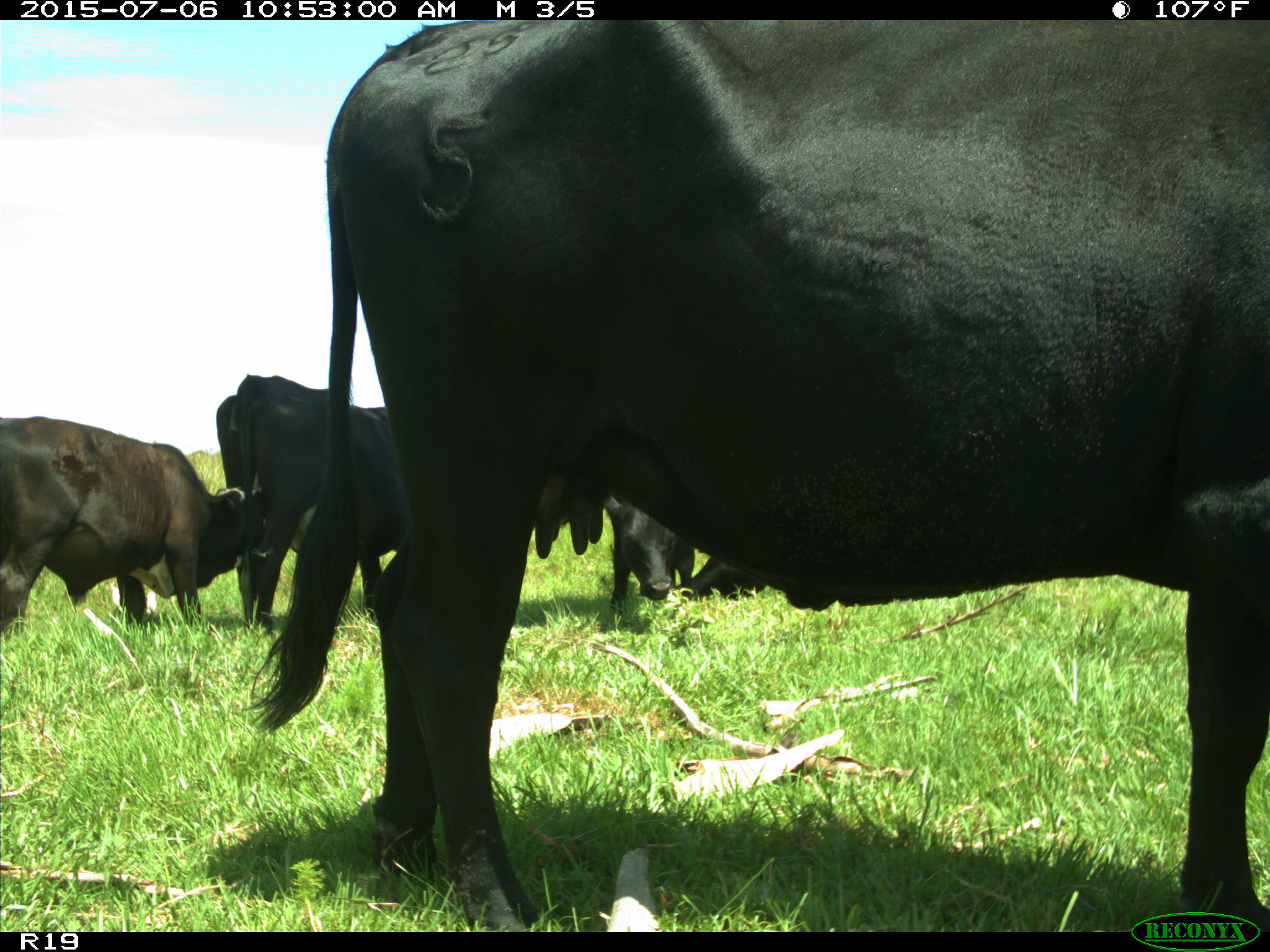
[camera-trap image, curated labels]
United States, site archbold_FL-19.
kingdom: Animalia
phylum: Chordata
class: Mammalia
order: Artiodactyla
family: Bovidae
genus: Bos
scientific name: Bos taurus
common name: domestic cow